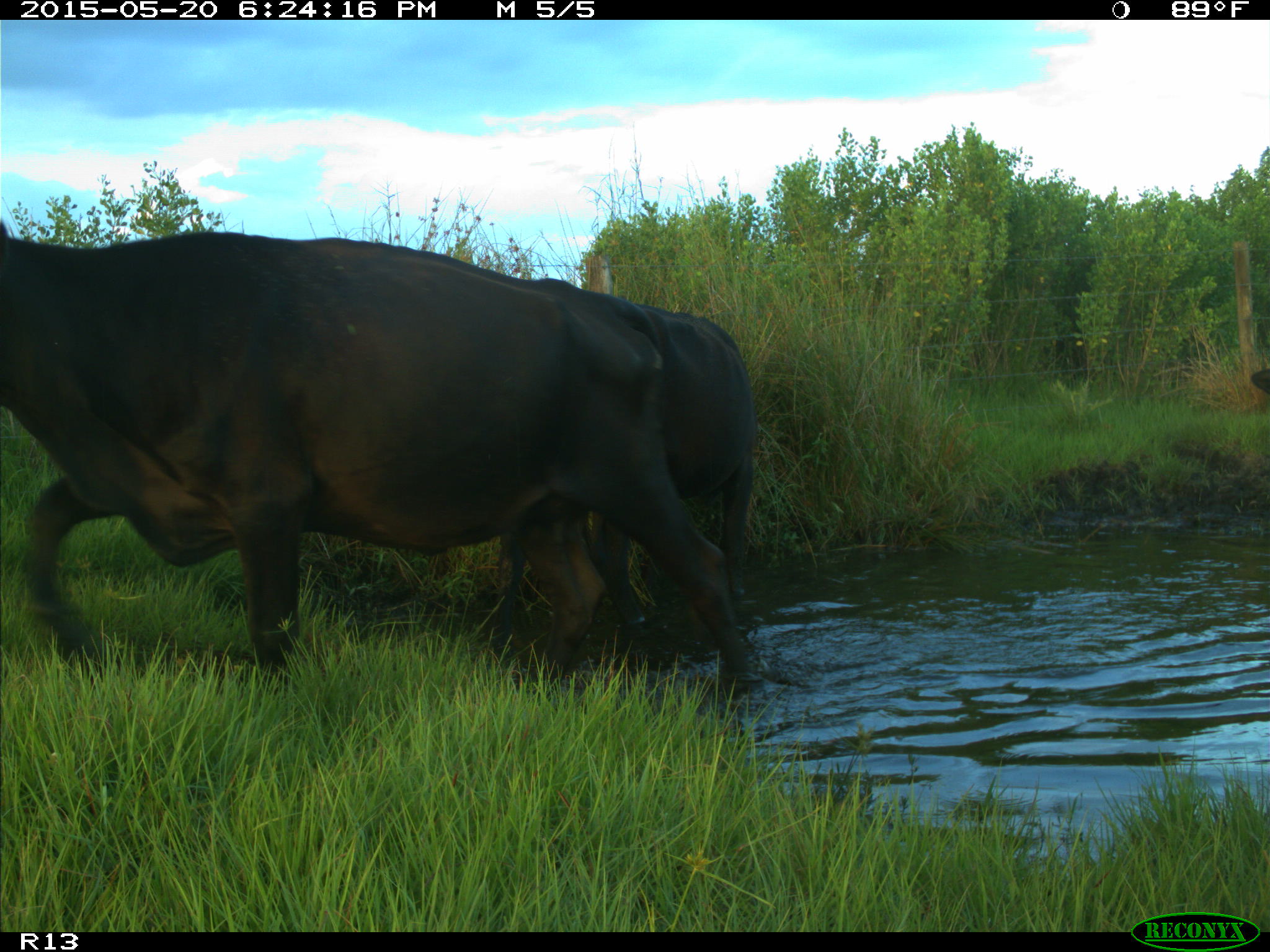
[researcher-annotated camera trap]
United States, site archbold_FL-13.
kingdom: Animalia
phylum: Chordata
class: Mammalia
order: Artiodactyla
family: Bovidae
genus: Bos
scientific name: Bos taurus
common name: domestic cow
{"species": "Bos taurus (domestic cow)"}